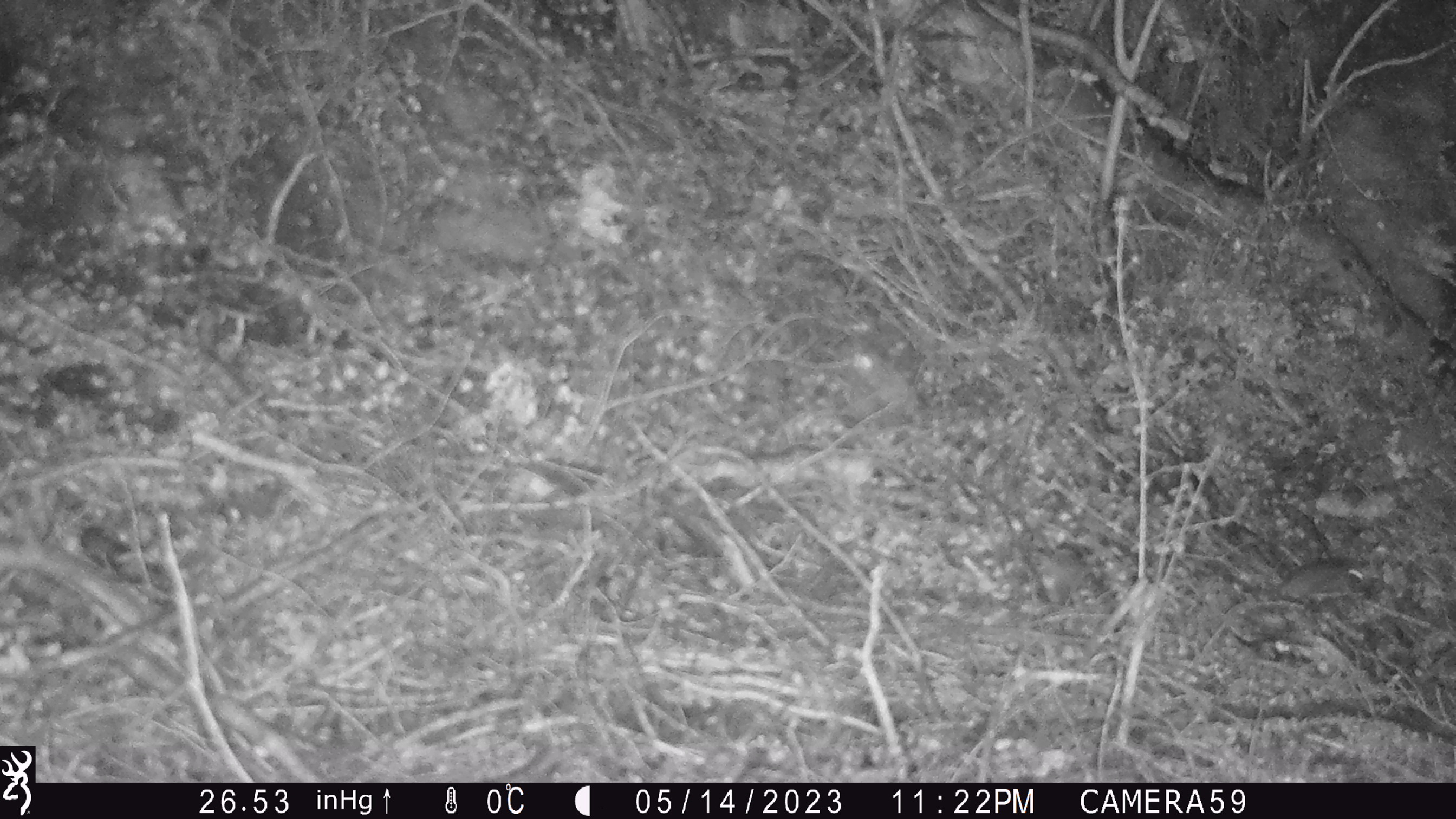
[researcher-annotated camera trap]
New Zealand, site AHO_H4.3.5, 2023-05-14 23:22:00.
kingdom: Animalia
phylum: Chordata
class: Mammalia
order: Rodentia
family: Muridae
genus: Mus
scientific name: Mus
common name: mouse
Mouse (Mus).